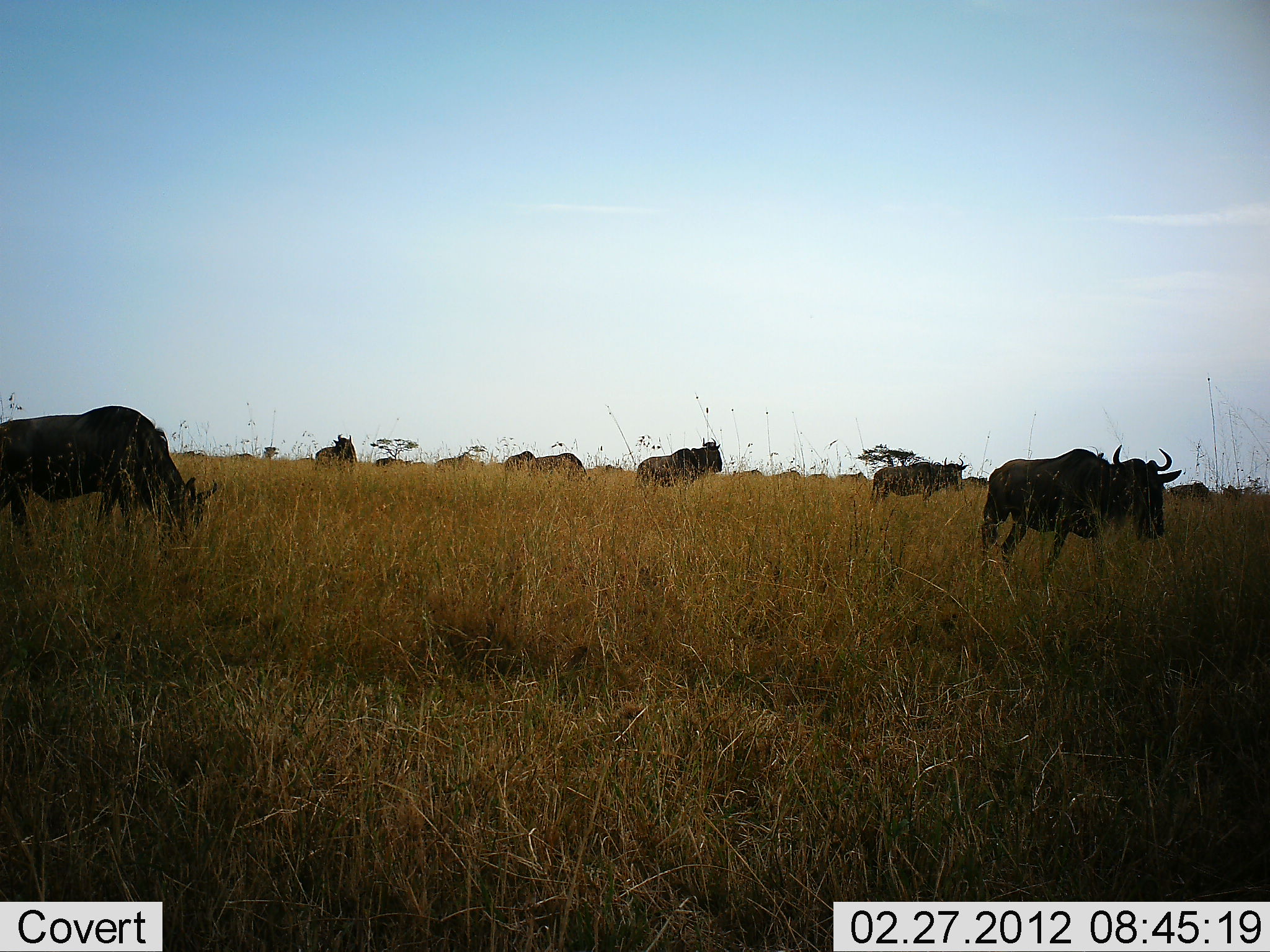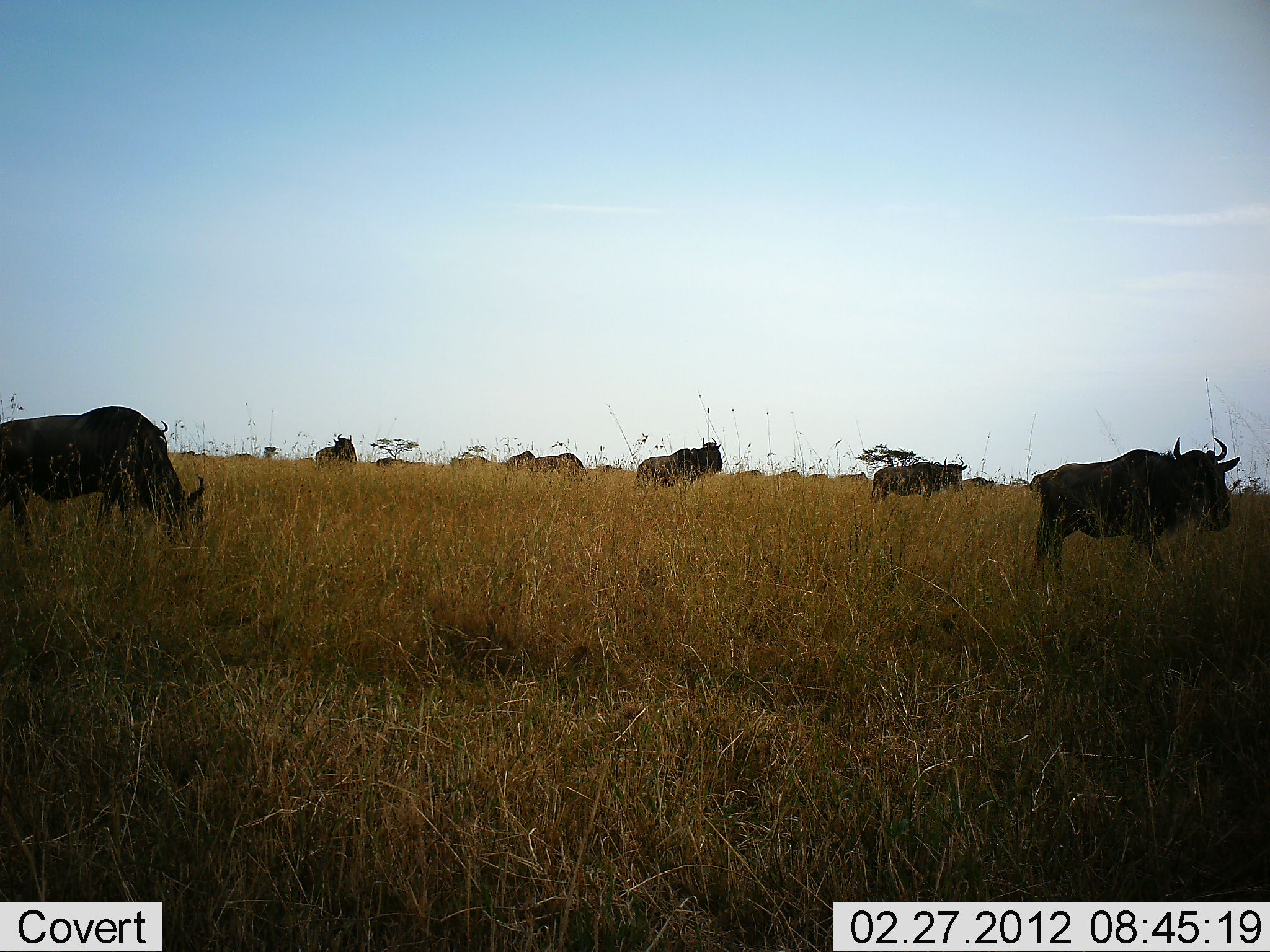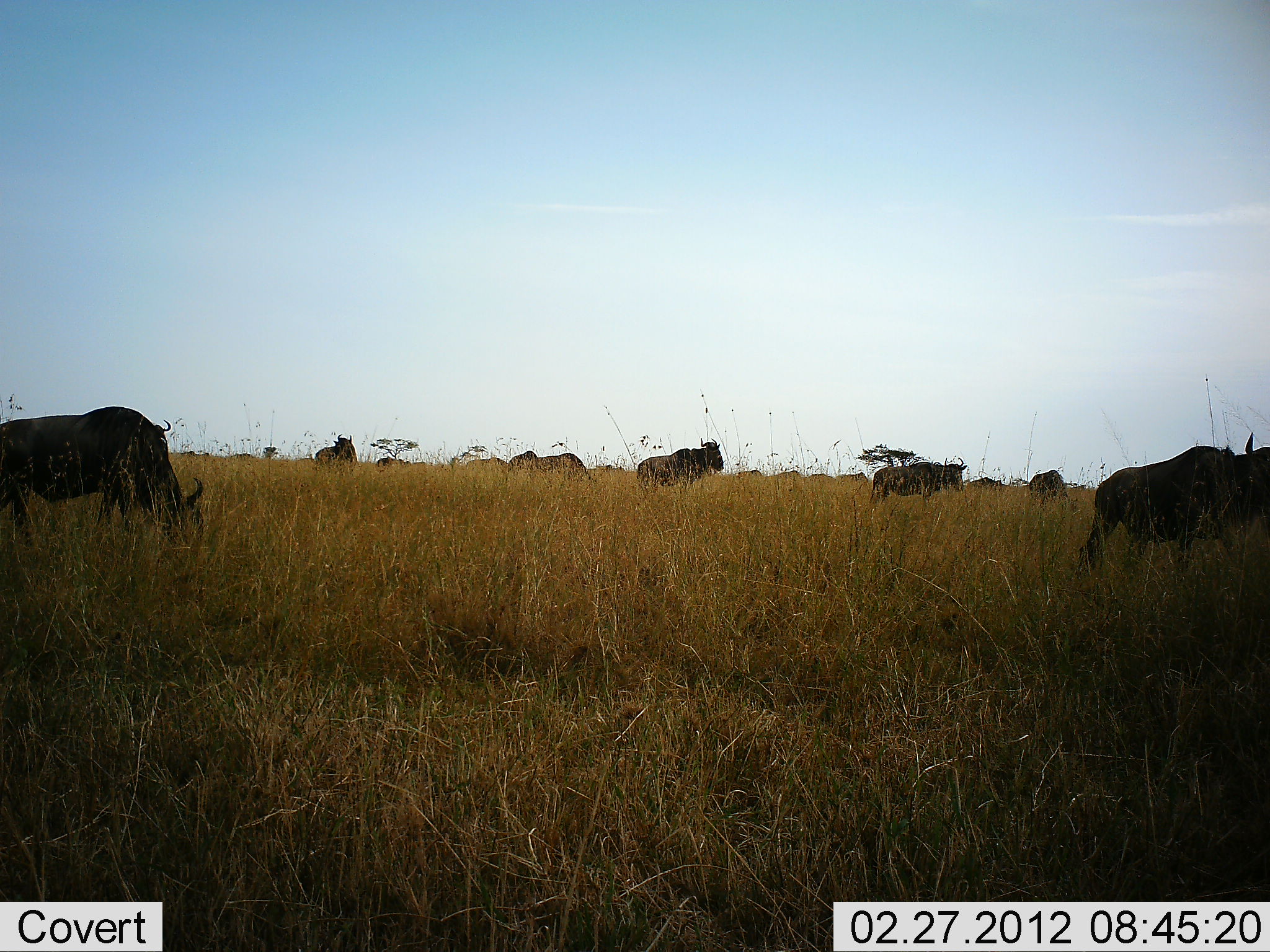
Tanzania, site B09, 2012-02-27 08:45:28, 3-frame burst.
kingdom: Animalia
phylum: Chordata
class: Mammalia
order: Artiodactyla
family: Bovidae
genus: Connochaetes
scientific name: Connochaetes taurinus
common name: blue wildebeest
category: wildebeest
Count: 11-50.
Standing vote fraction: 75%.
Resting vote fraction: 8%.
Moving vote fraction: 75%.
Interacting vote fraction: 0%.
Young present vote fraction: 0%.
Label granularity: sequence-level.